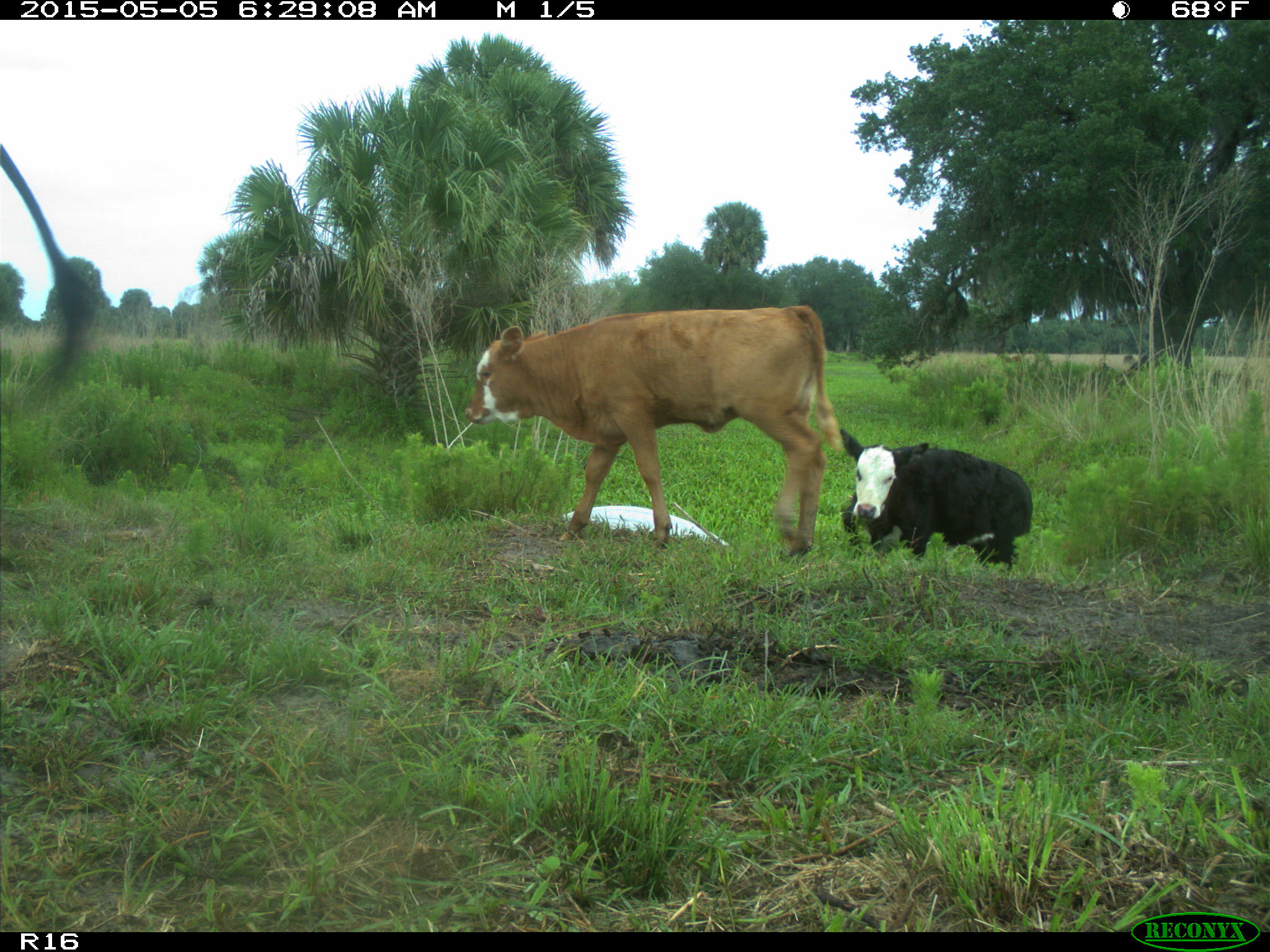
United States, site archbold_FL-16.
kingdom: Animalia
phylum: Chordata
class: Mammalia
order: Artiodactyla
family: Bovidae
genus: Bos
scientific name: Bos taurus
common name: domestic cow